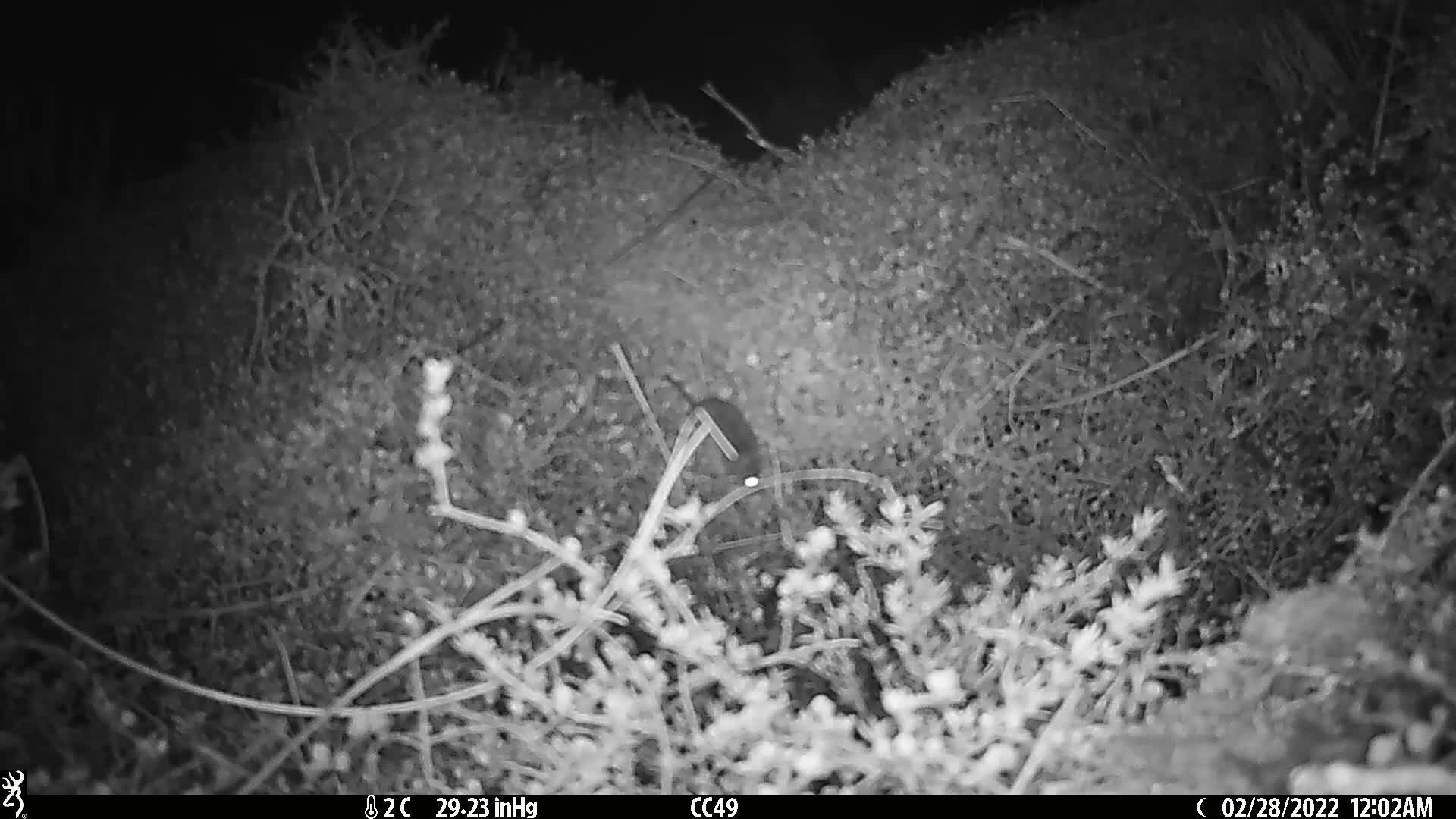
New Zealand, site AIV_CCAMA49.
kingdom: Animalia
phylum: Chordata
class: Mammalia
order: Rodentia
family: Muridae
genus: Mus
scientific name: Mus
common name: mouse